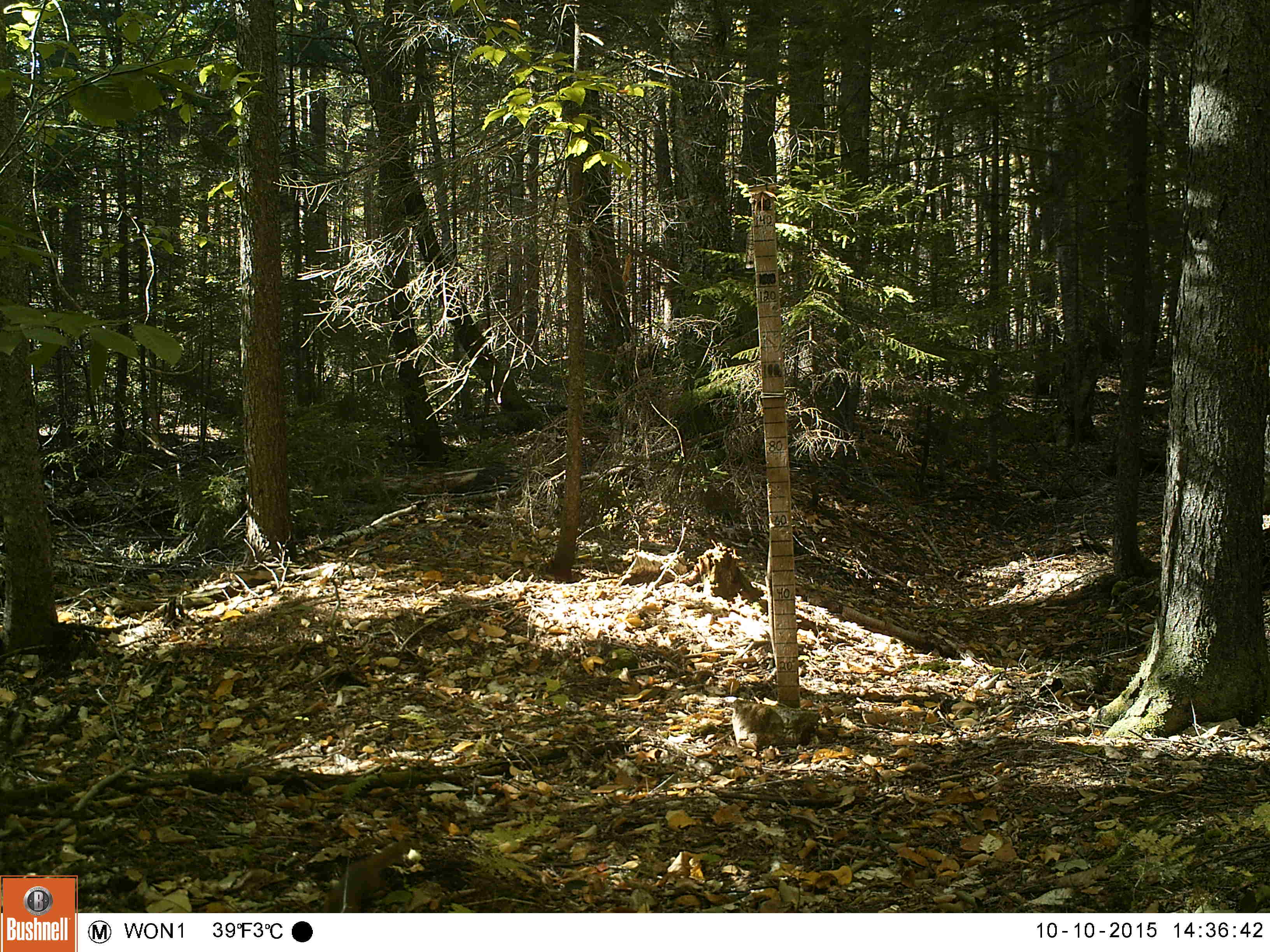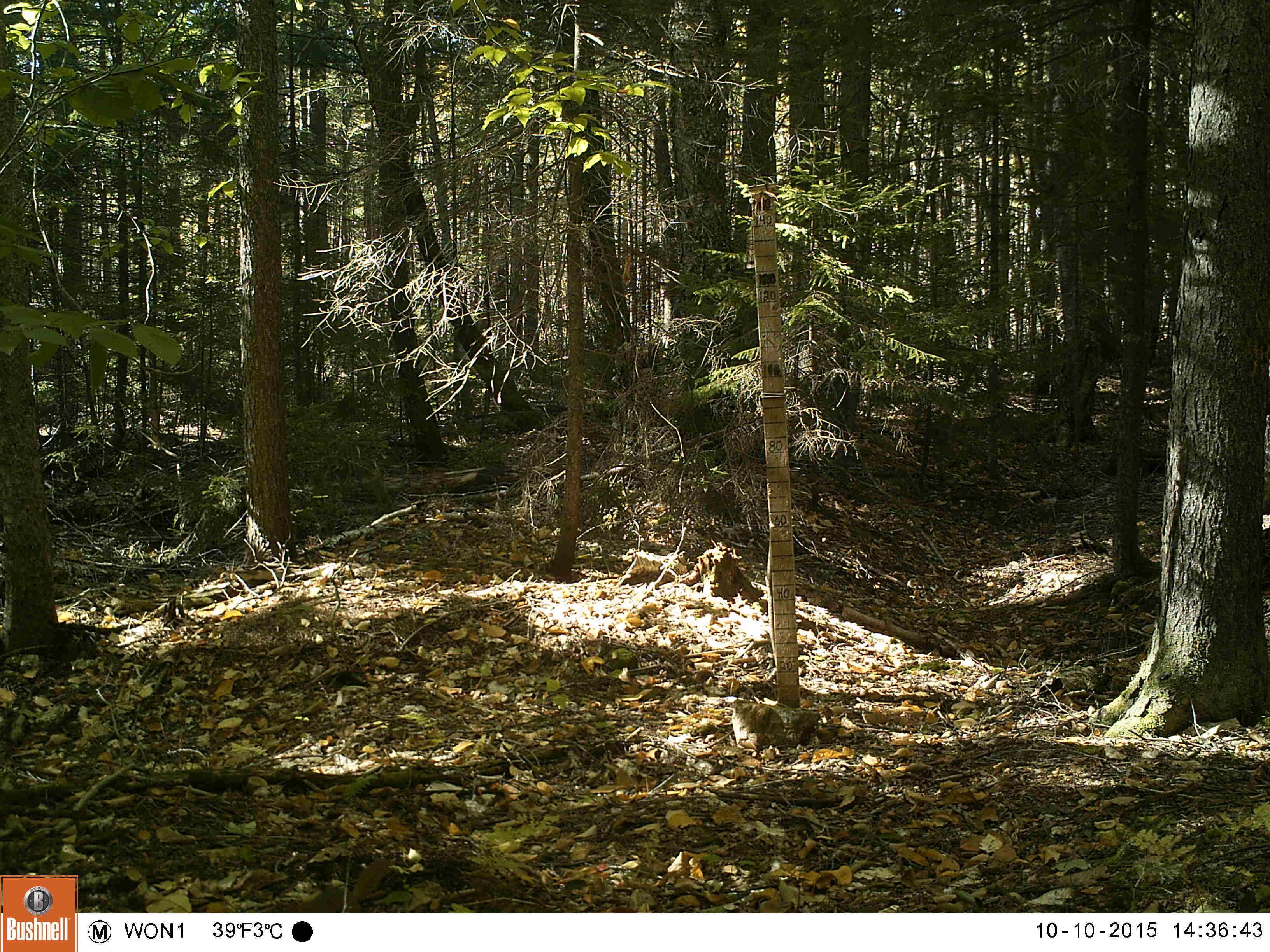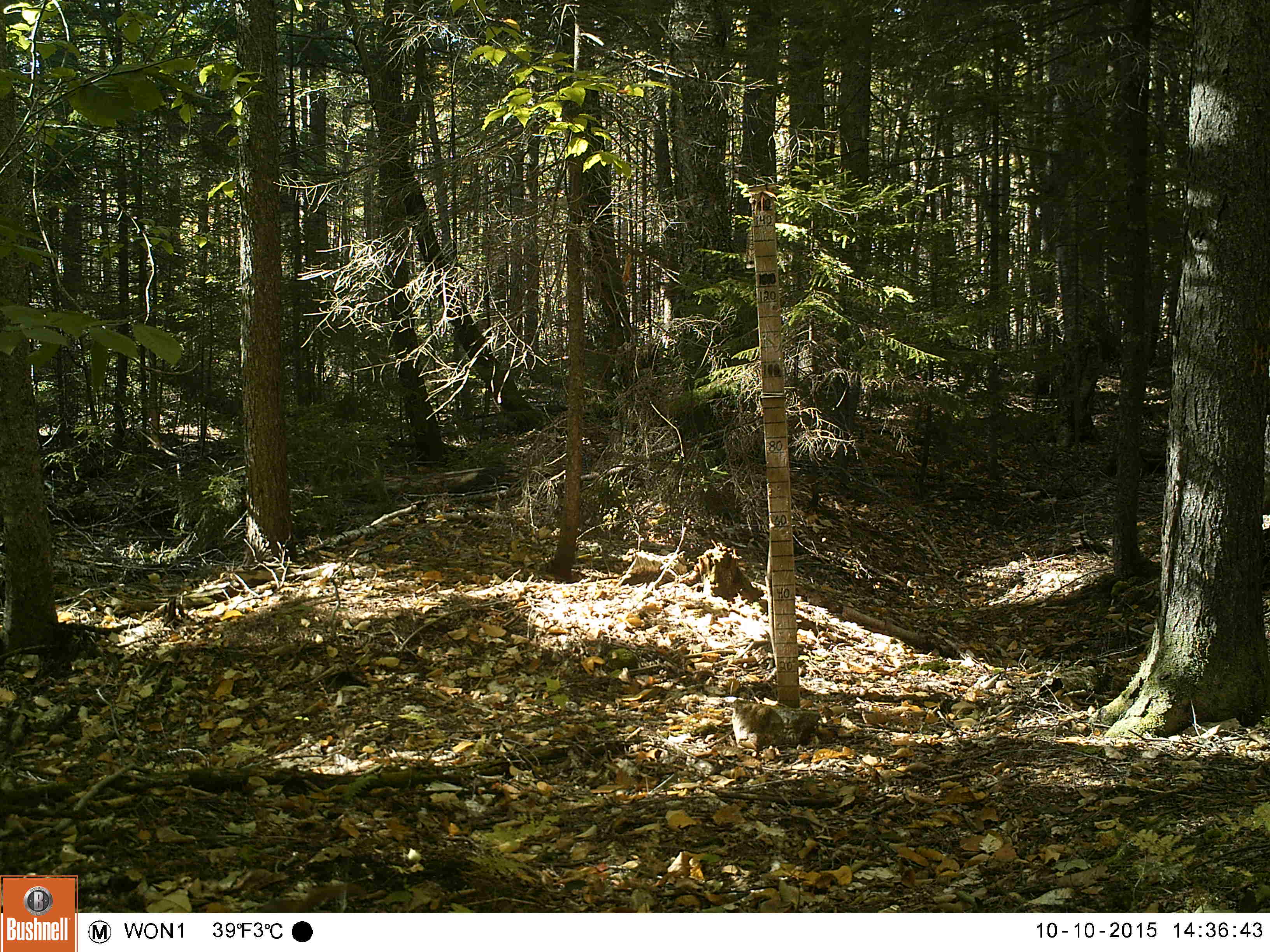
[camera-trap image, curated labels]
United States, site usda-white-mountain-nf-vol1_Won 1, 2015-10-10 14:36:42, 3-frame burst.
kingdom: Animalia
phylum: Chordata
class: Mammalia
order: Rodentia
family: Sciuridae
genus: Tamiasciurus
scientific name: Tamiasciurus hudsonicus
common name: red squirrel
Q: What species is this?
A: Red squirrel (Tamiasciurus hudsonicus).